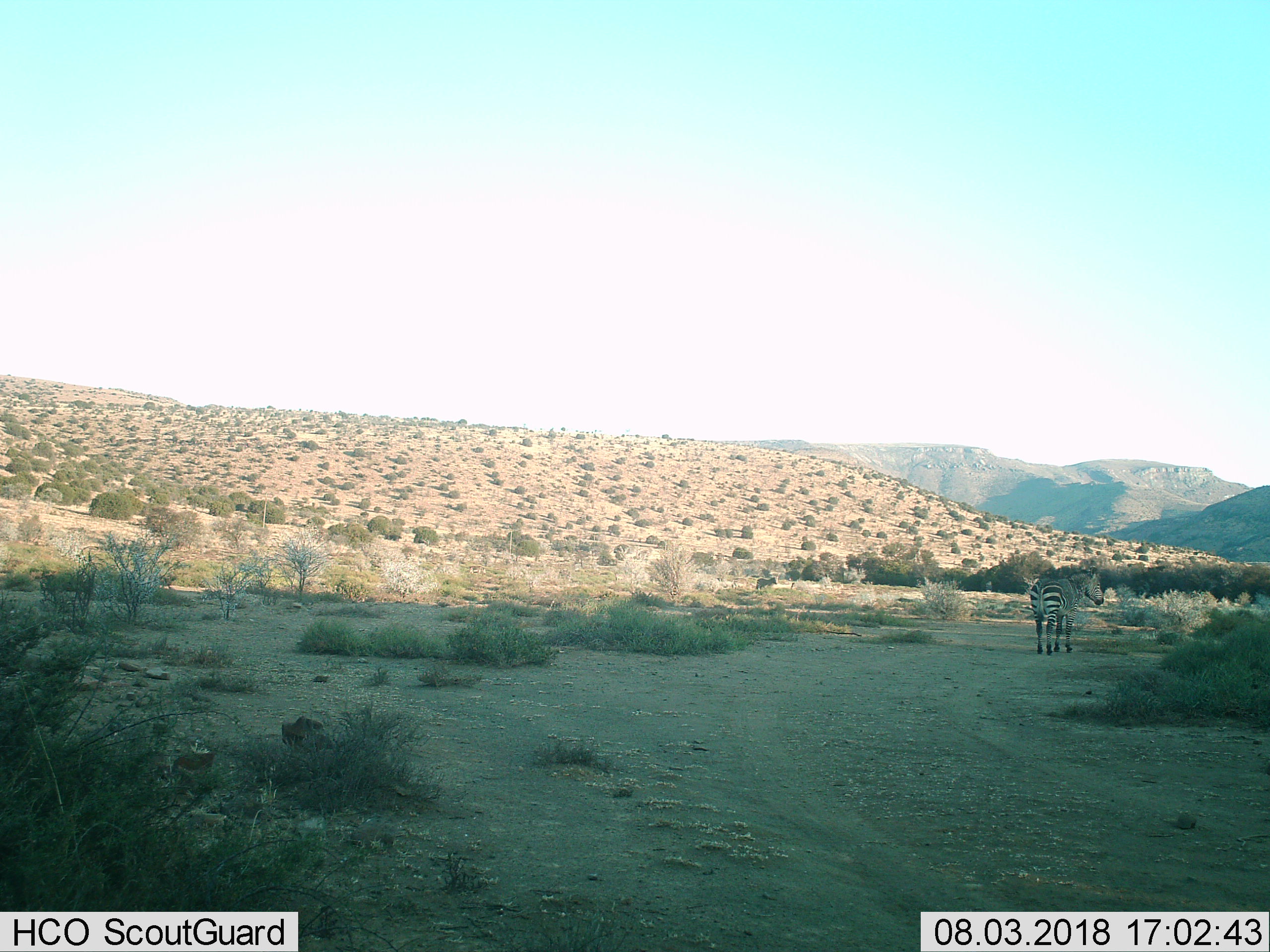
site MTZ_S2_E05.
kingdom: Animalia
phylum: Chordata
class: Mammalia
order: Perissodactyla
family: Equidae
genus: Equus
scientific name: Equus zebra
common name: mountain zebra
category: zebramountain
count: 2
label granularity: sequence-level